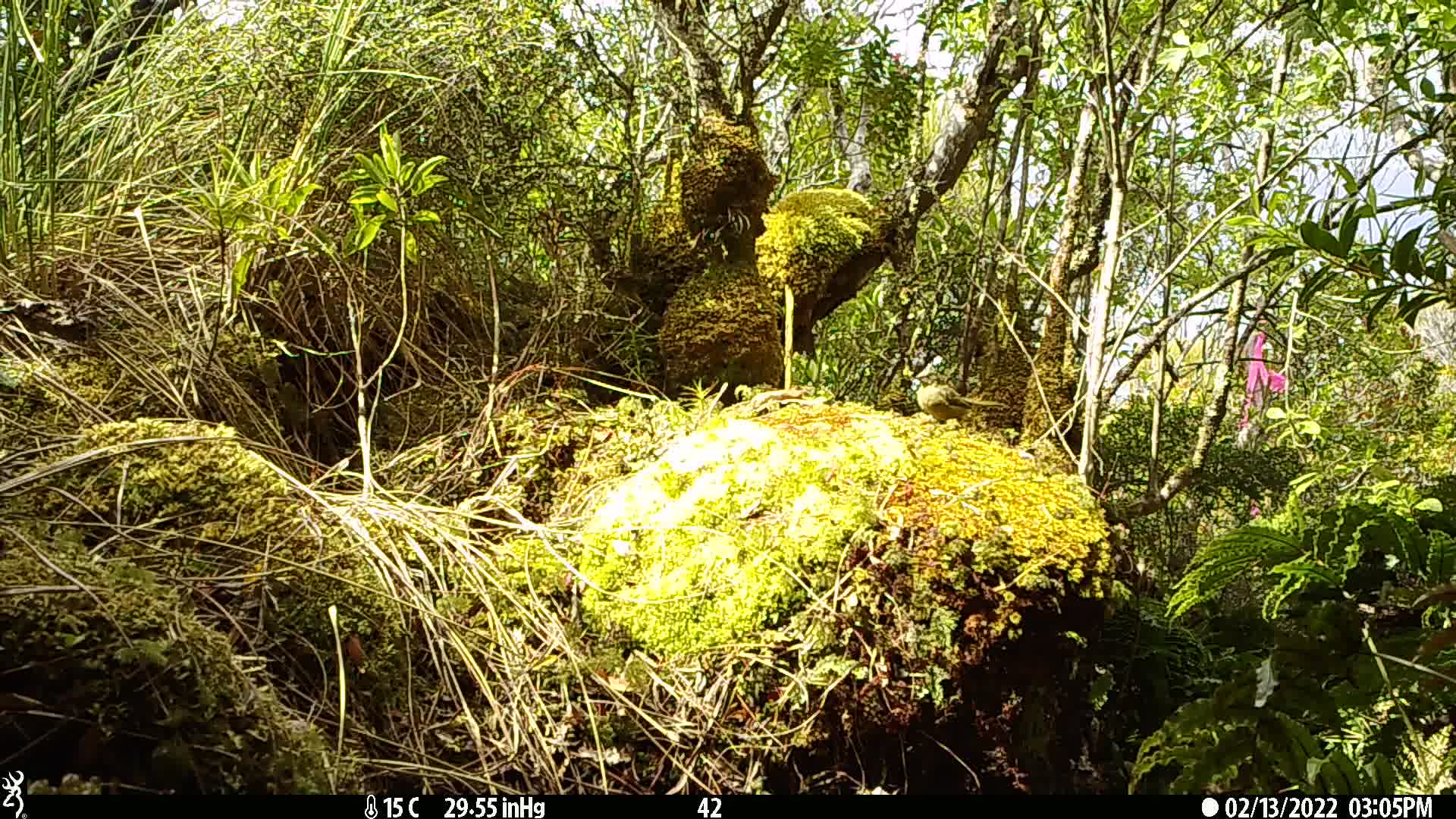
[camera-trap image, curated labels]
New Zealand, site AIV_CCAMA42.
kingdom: Animalia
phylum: Chordata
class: Aves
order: Passeriformes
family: Meliphagidae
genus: Anthornis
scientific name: Anthornis melanura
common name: new zealand bellbird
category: bellbird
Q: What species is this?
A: Bellbird (new zealand bellbird) (Anthornis melanura).